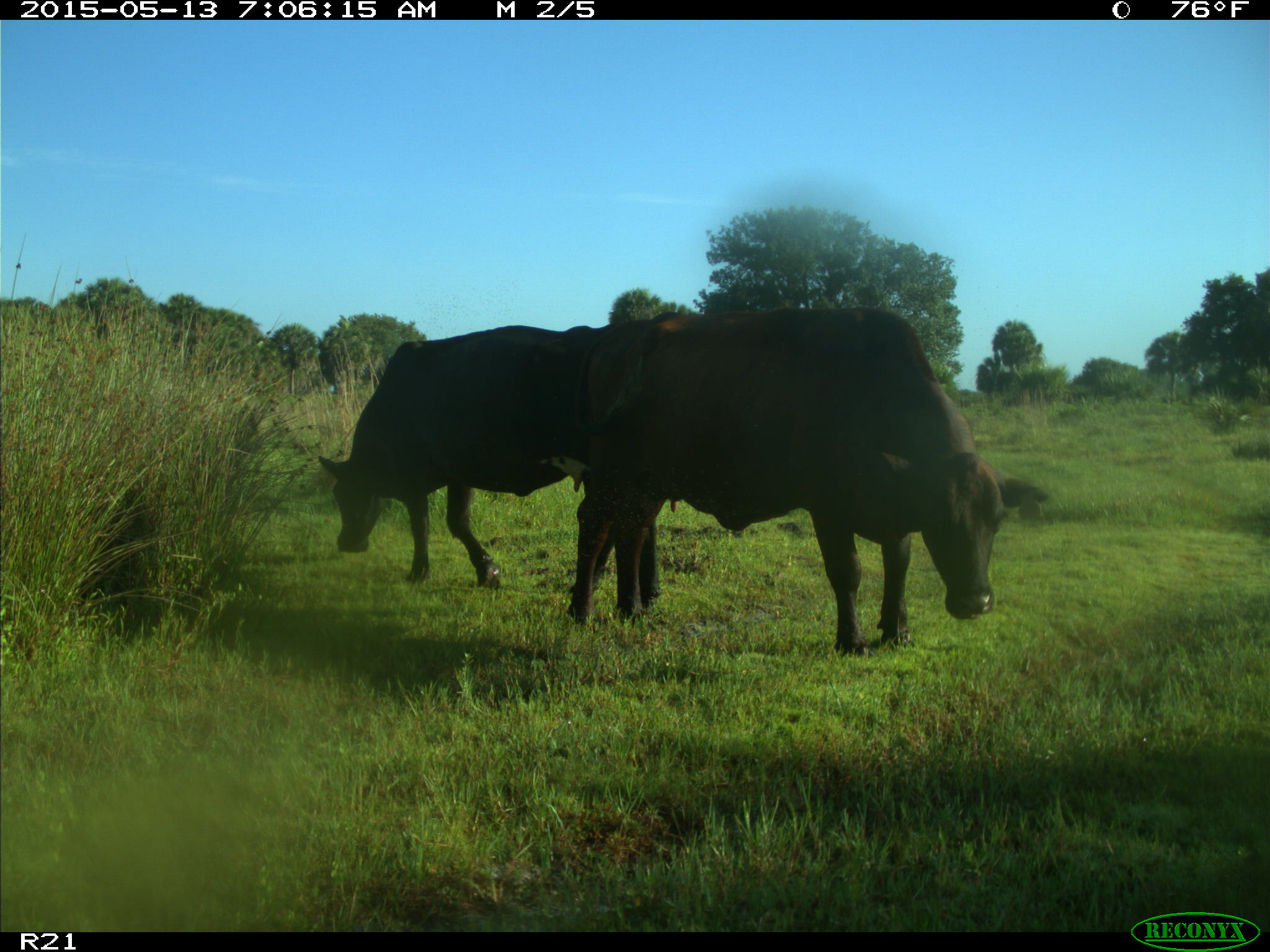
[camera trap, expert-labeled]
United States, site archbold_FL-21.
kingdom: Animalia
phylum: Chordata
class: Mammalia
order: Artiodactyla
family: Bovidae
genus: Bos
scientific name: Bos taurus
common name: domestic cow